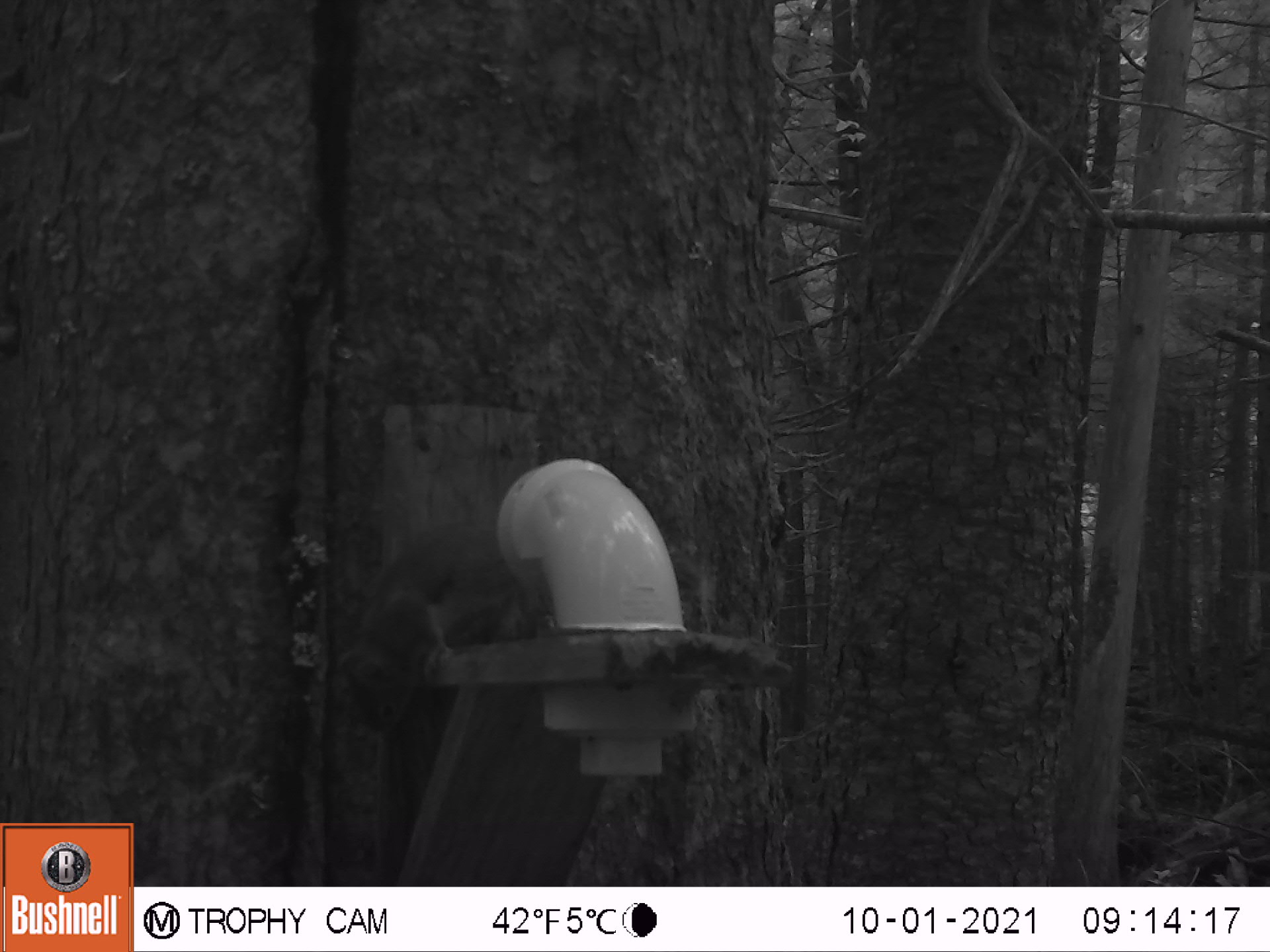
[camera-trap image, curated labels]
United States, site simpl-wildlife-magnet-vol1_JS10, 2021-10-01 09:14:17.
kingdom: Animalia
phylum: Chordata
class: Mammalia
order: Rodentia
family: Sciuridae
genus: Tamiasciurus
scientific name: Tamiasciurus hudsonicus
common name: red squirrel